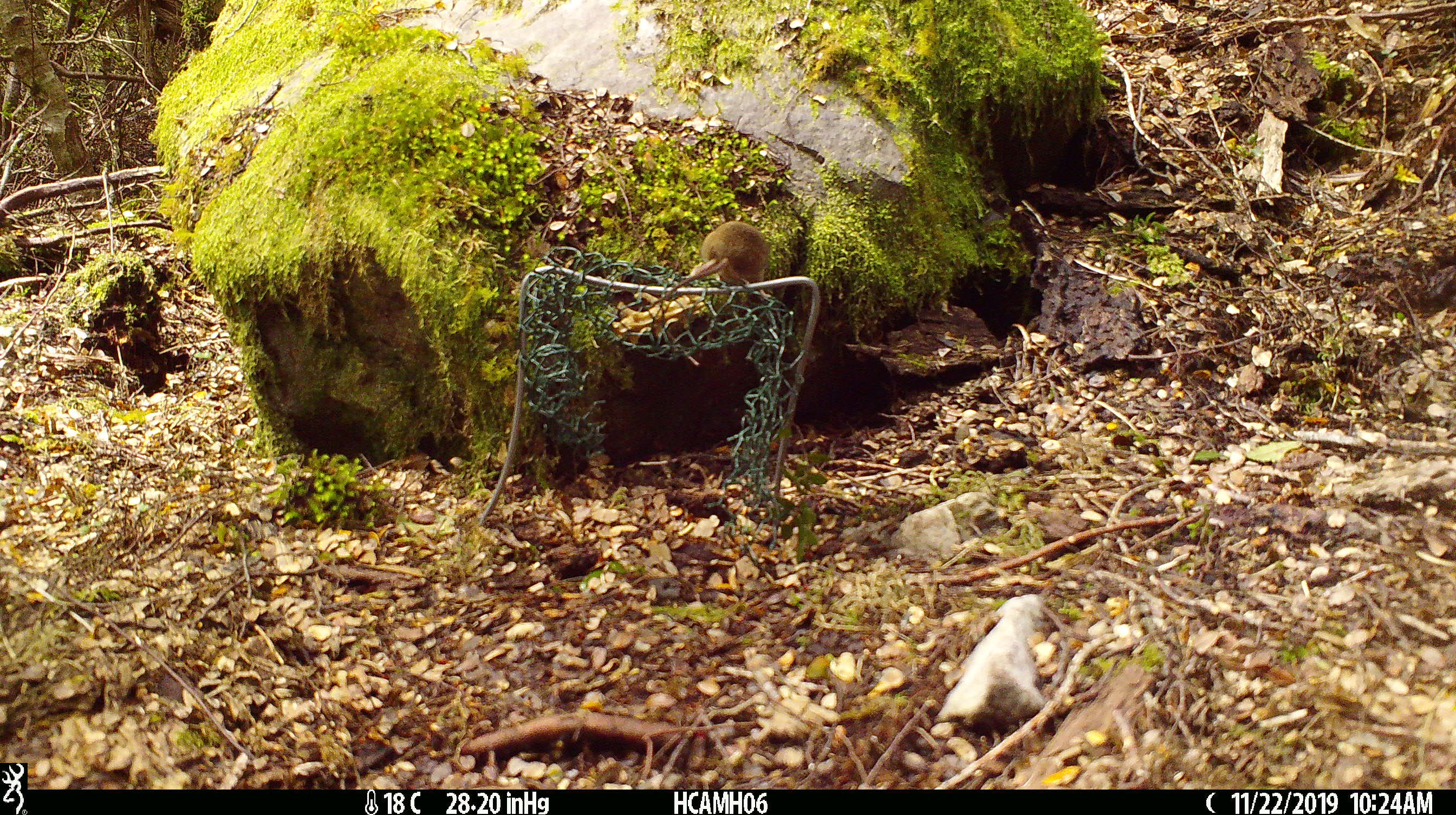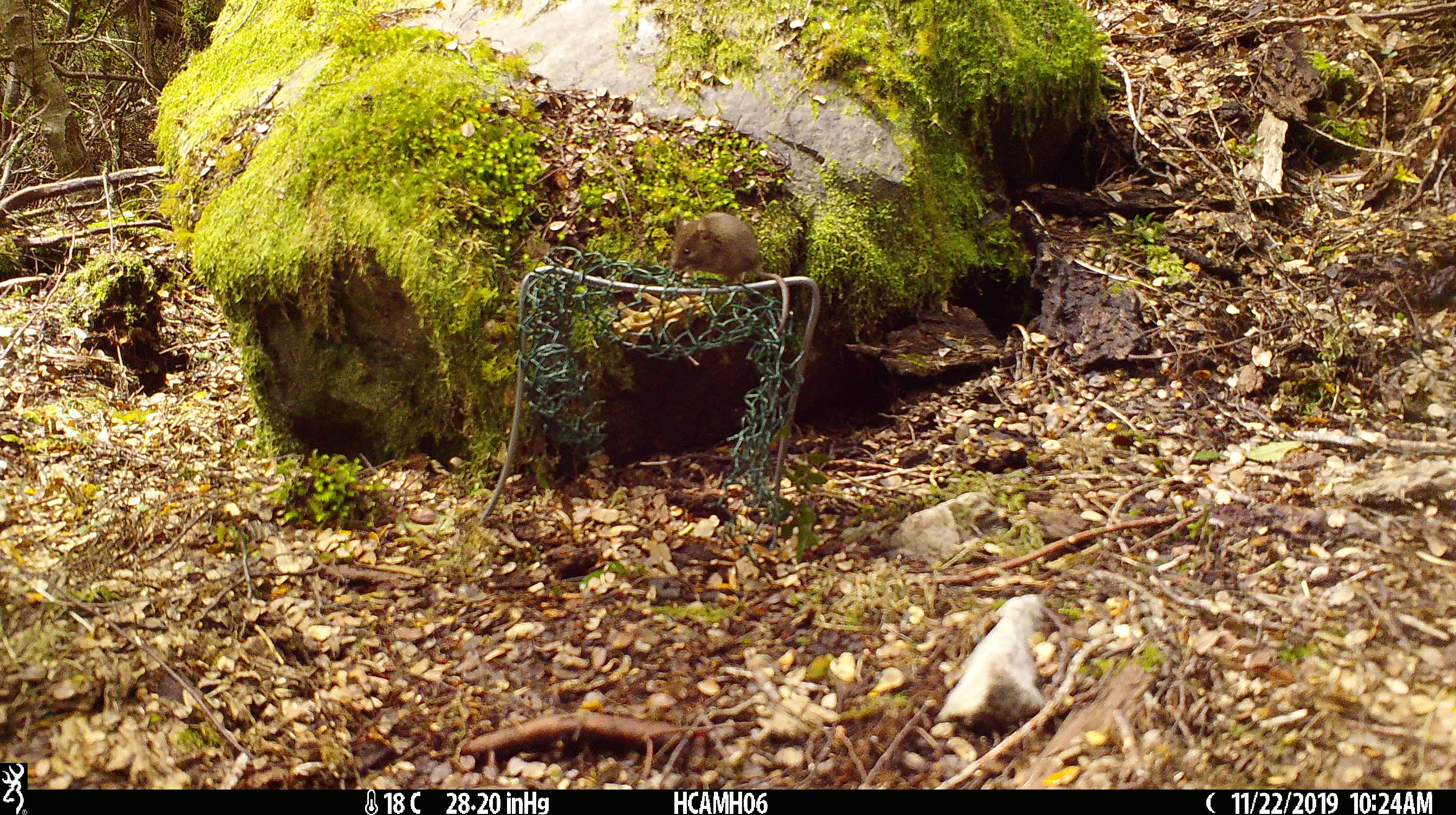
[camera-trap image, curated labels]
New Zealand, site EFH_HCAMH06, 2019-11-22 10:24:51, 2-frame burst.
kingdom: Animalia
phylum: Chordata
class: Mammalia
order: Rodentia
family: Muridae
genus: Mus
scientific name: Mus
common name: mouse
Mouse (Mus).